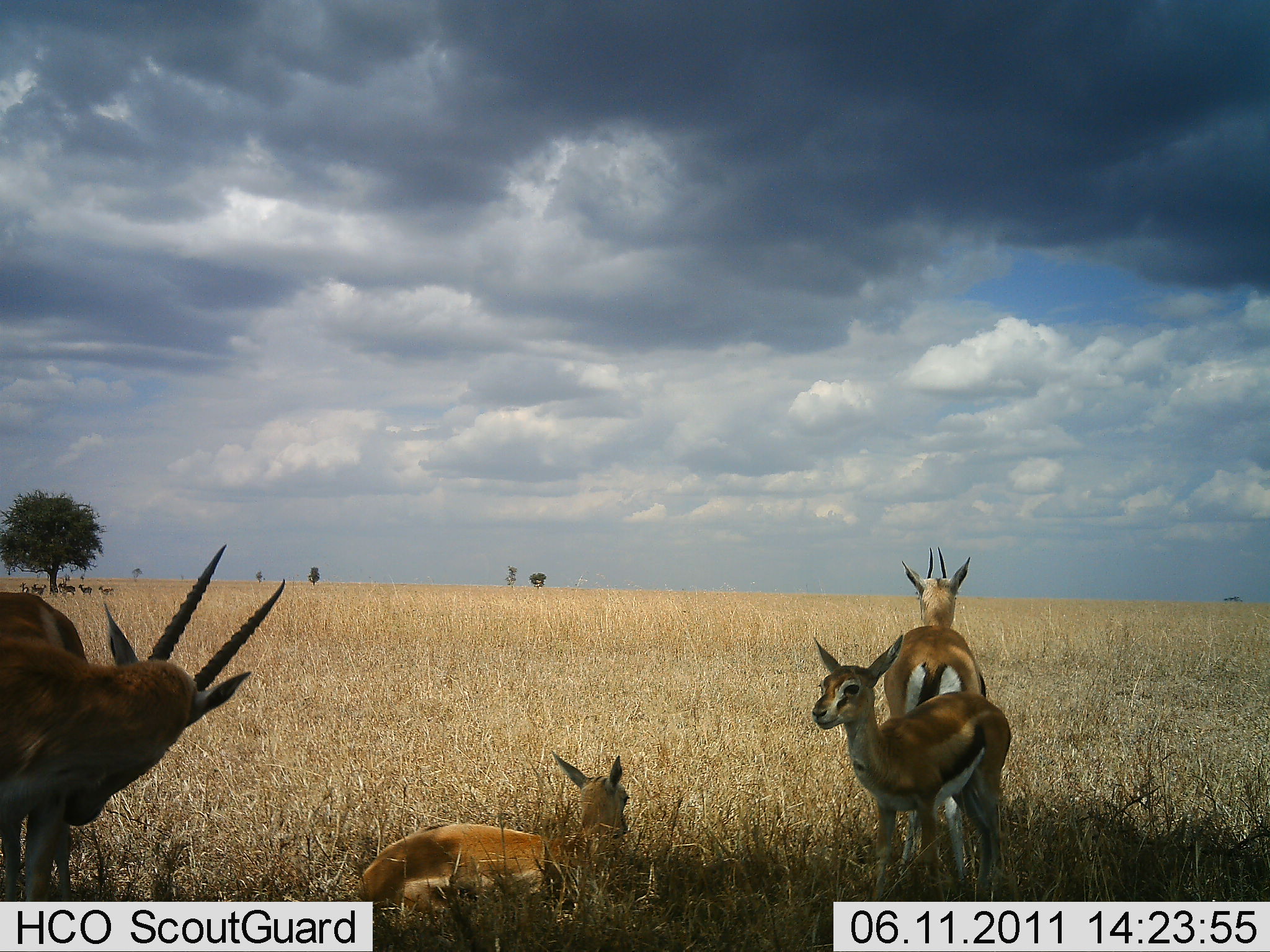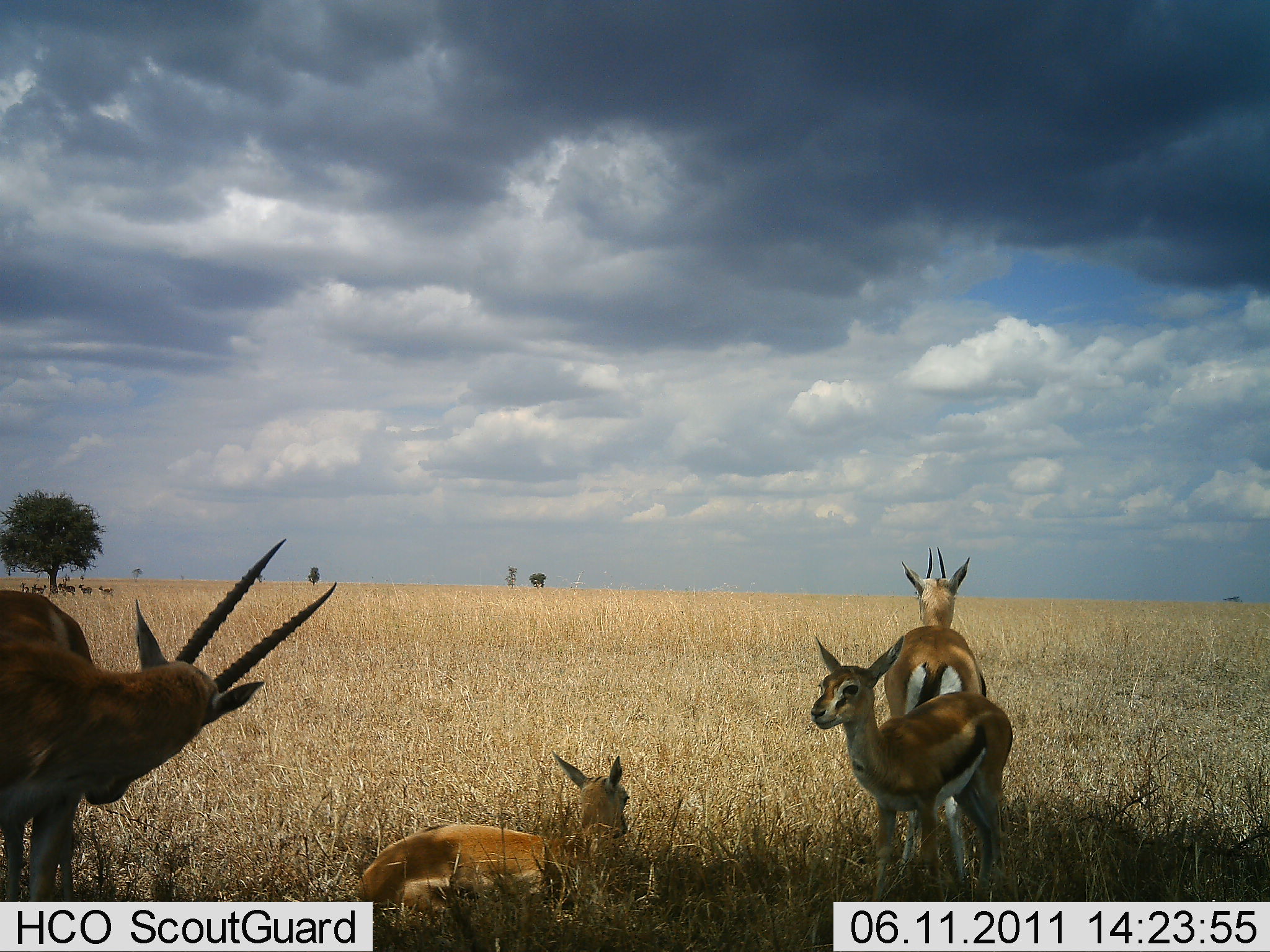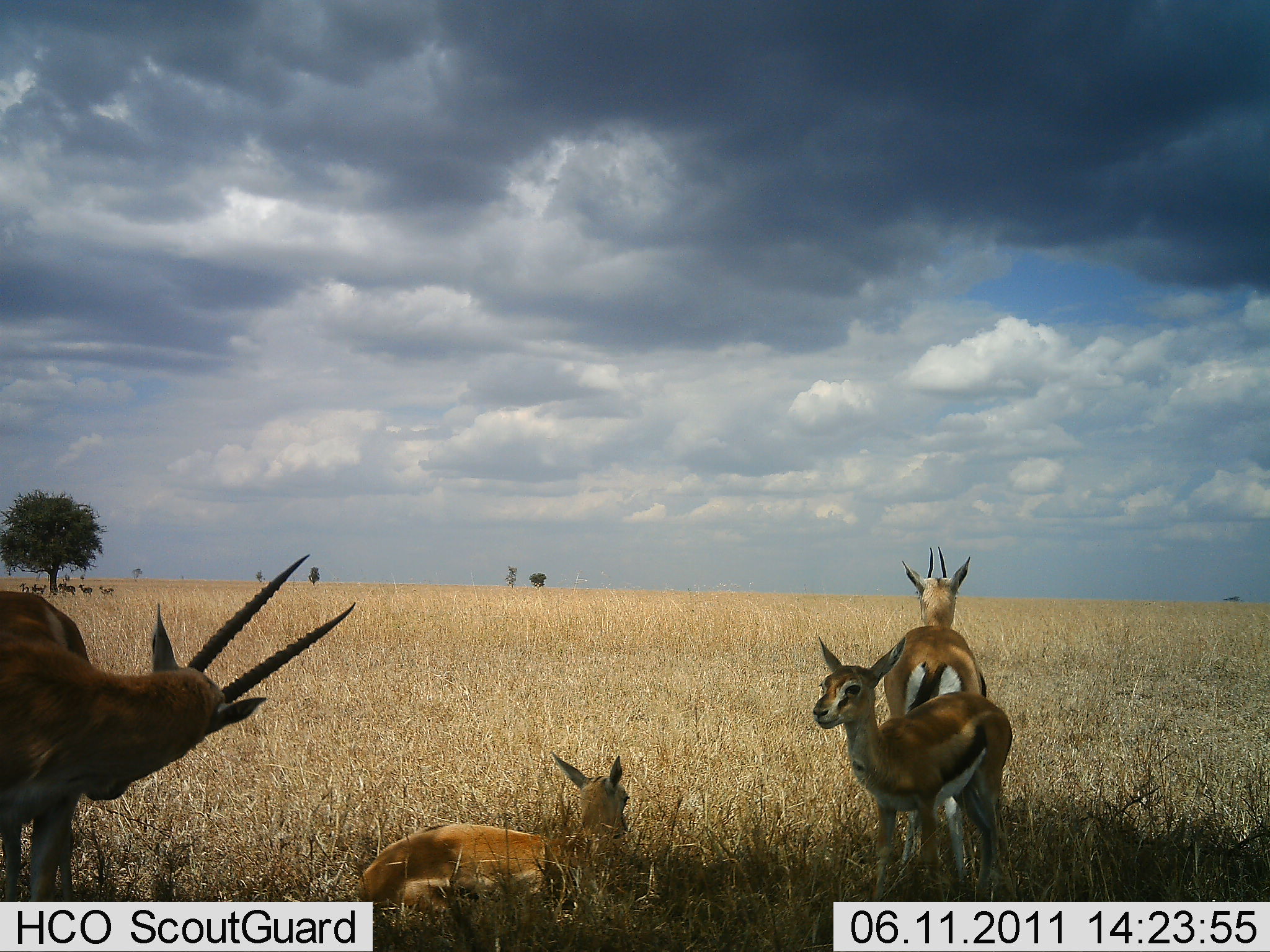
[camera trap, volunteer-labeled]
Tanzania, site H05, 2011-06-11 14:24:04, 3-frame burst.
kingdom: Animalia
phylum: Chordata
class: Mammalia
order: Artiodactyla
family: Bovidae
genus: Eudorcas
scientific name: Eudorcas thomsonii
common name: thomson's gazelle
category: gazellethomsons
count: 4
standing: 92%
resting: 92%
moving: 15%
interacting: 8%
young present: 8%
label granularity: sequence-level